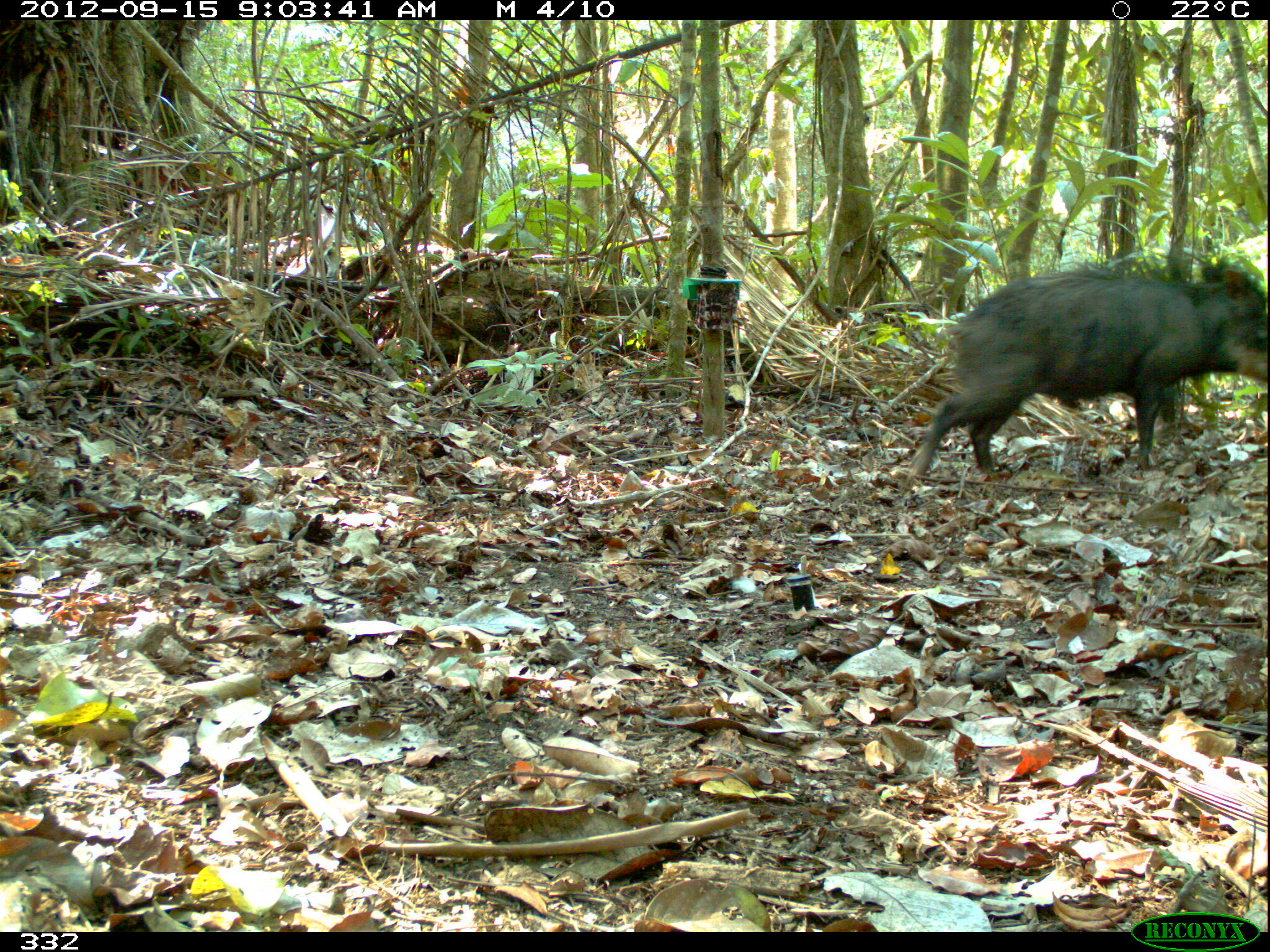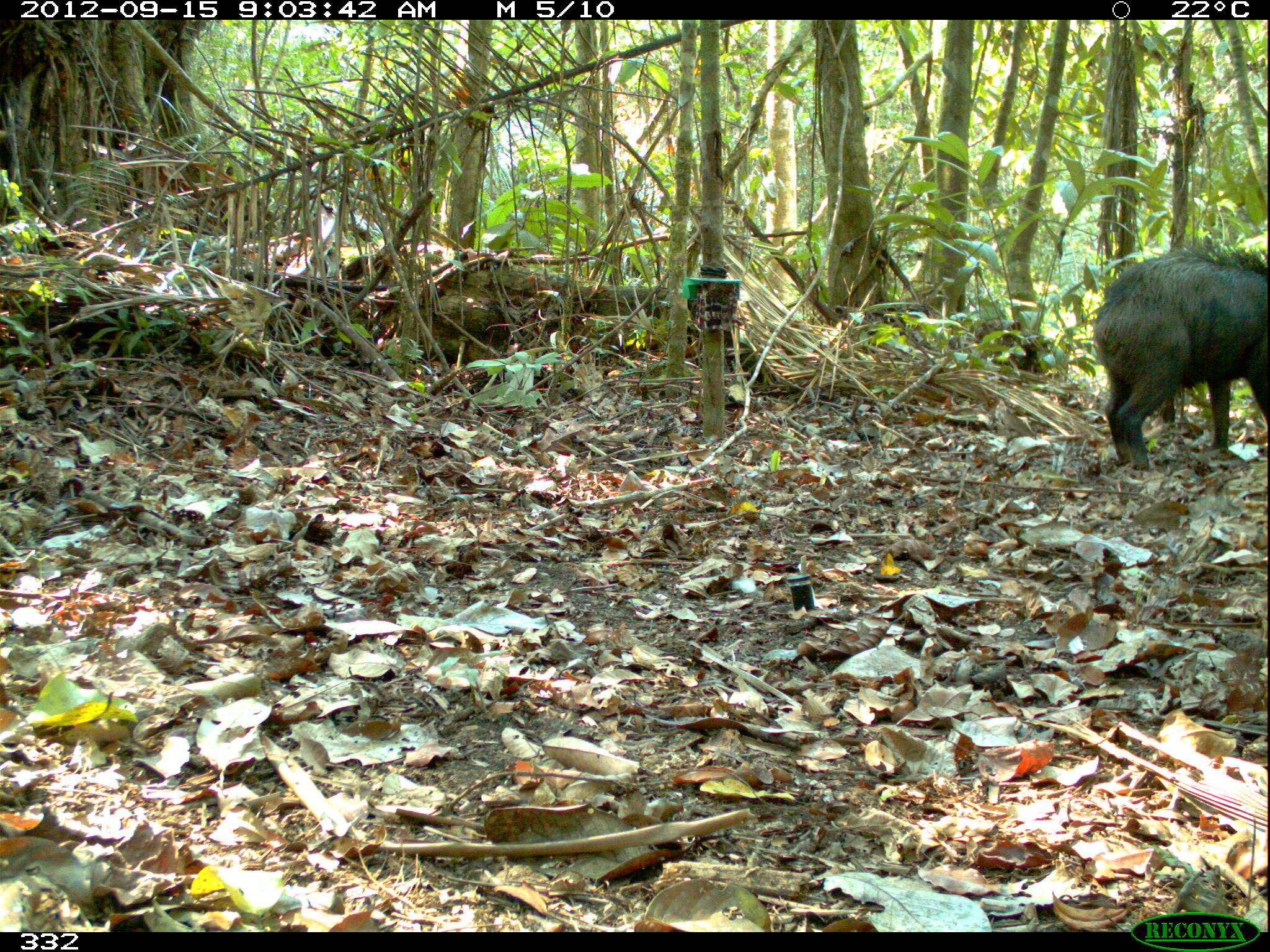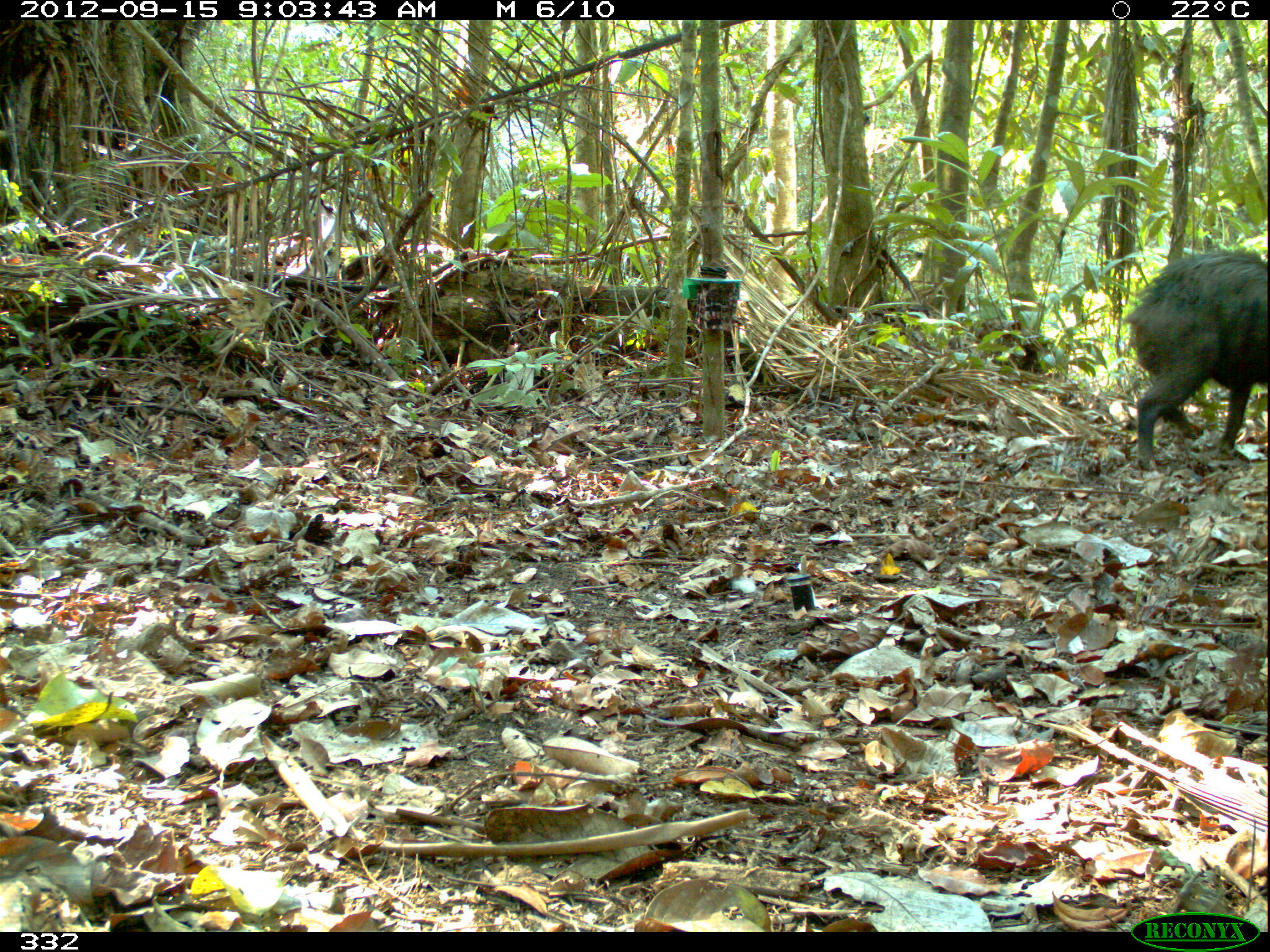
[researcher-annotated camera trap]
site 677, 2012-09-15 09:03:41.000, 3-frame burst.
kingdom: Animalia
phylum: Chordata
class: Mammalia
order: Artiodactyla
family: Tayassuidae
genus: Tayassu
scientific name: Tayassu pecari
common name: white-lipped peccary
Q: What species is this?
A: Tayassu pecari (white-lipped peccary).